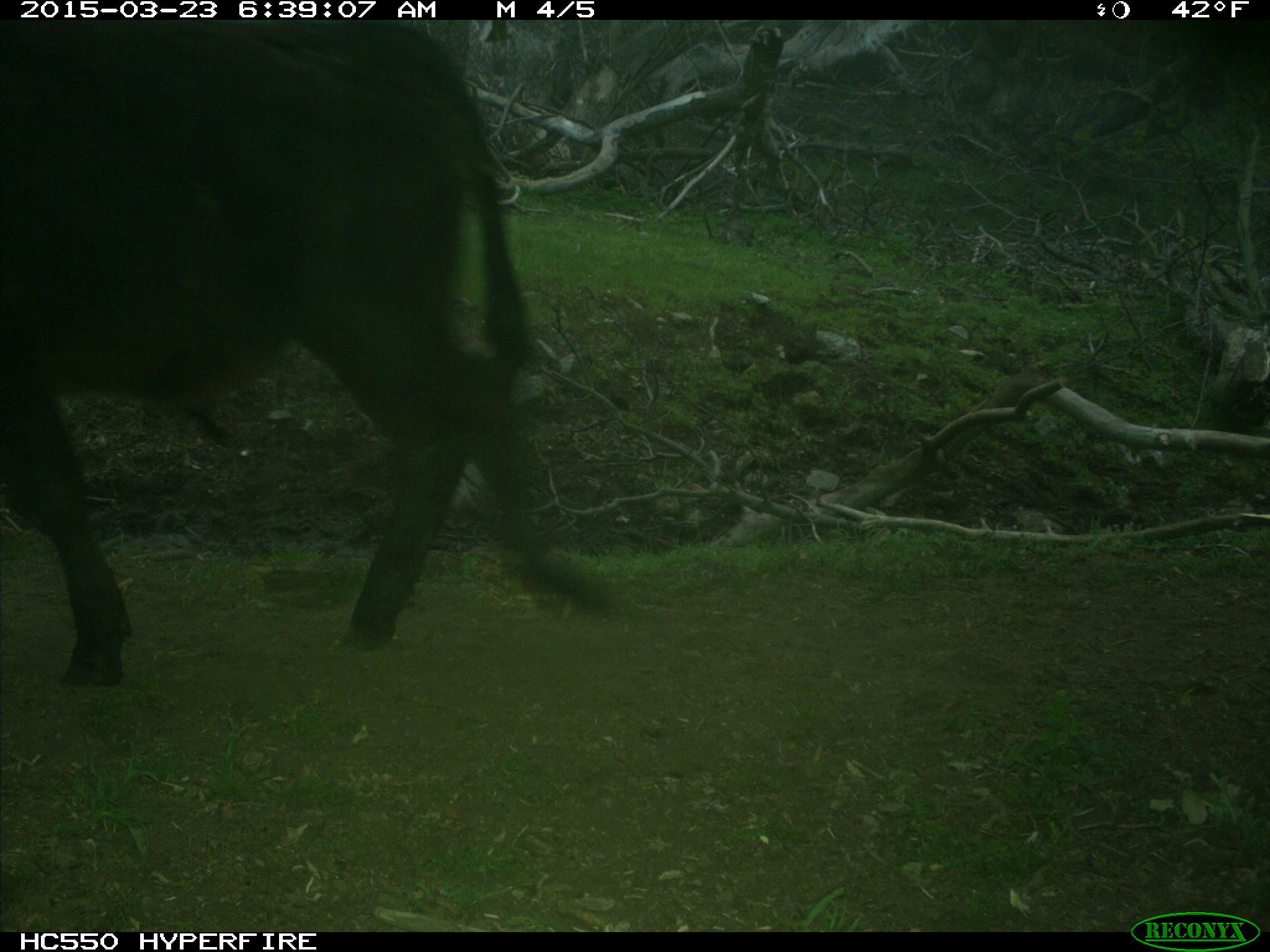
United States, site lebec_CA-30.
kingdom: Animalia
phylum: Chordata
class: Mammalia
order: Artiodactyla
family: Bovidae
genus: Bos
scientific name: Bos taurus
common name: domestic cow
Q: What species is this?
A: Bos taurus (domestic cow).